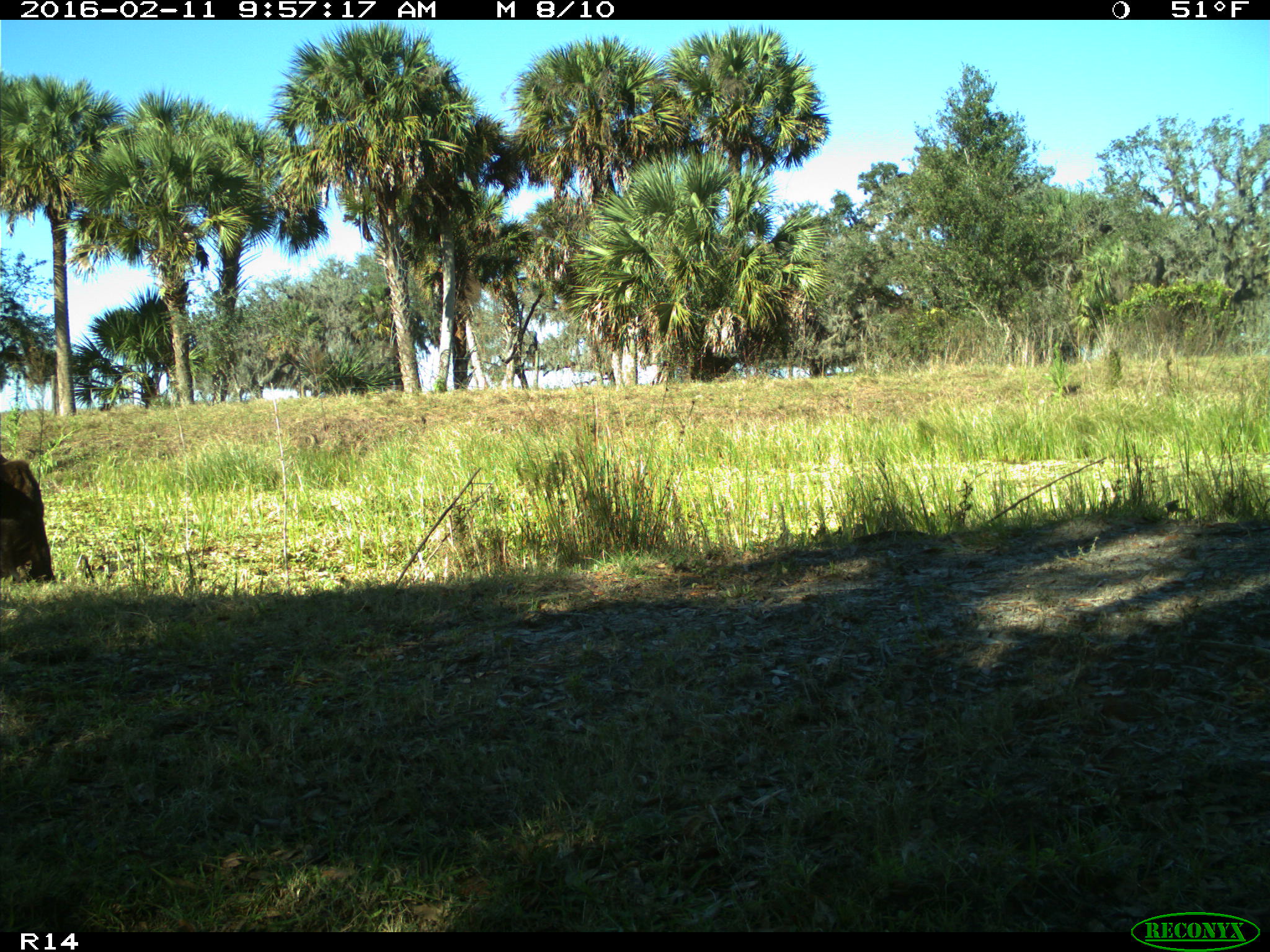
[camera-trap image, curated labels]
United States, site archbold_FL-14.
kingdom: Animalia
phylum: Chordata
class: Mammalia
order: Artiodactyla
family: Bovidae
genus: Bos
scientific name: Bos taurus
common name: domestic cow